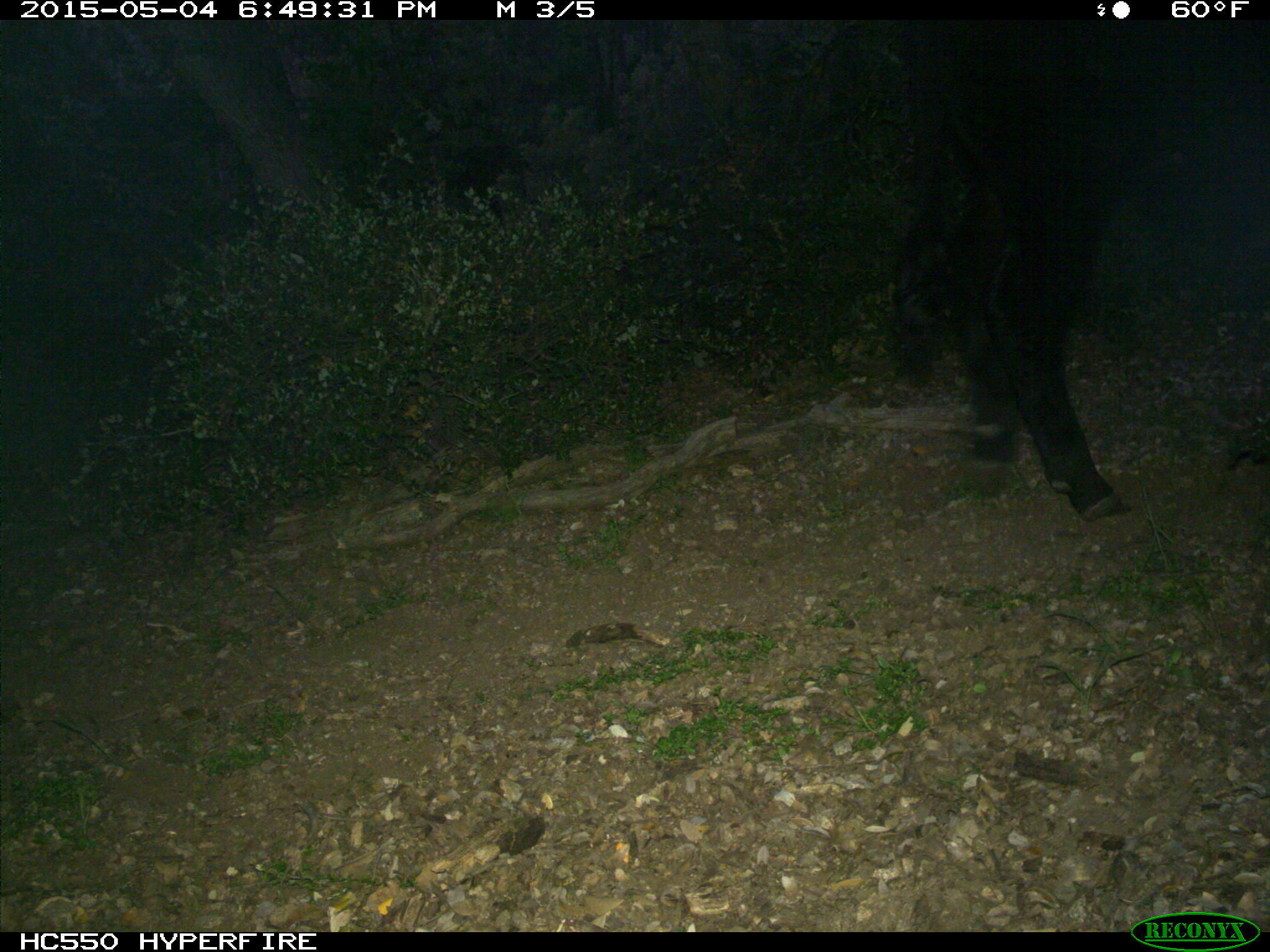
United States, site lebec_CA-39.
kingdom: Animalia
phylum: Chordata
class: Mammalia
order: Artiodactyla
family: Bovidae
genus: Bos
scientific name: Bos taurus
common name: domestic cow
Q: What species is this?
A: Bos taurus (domestic cow).